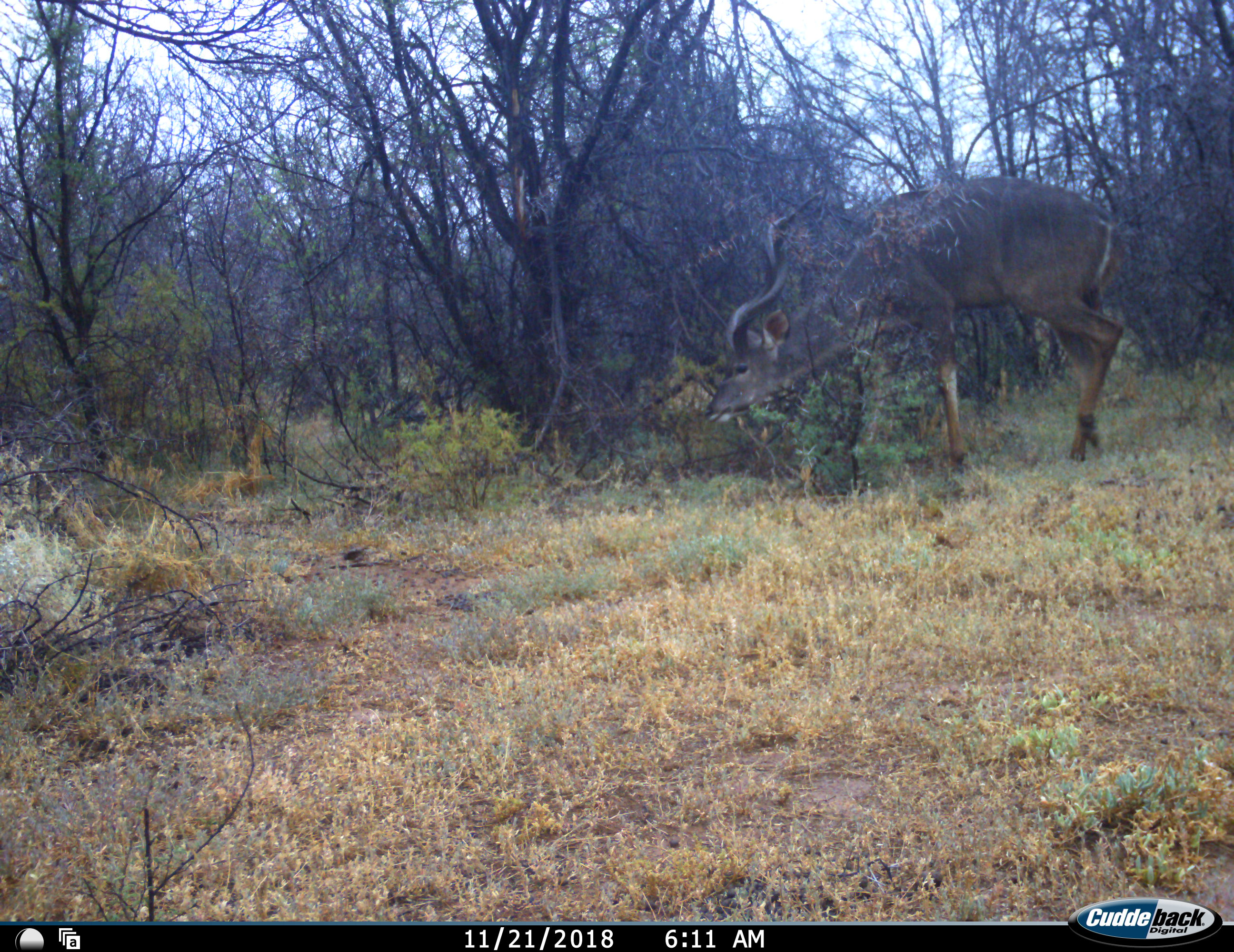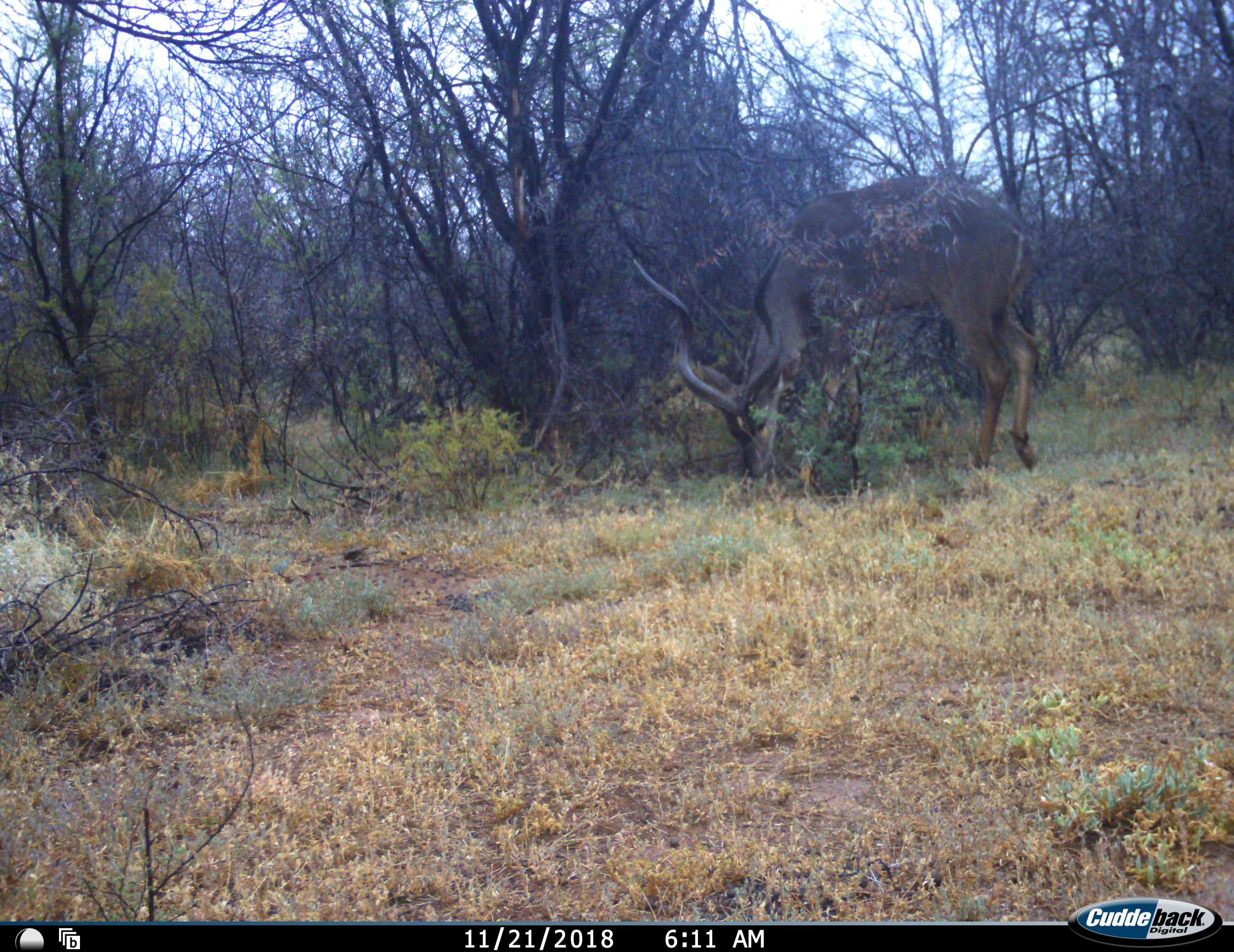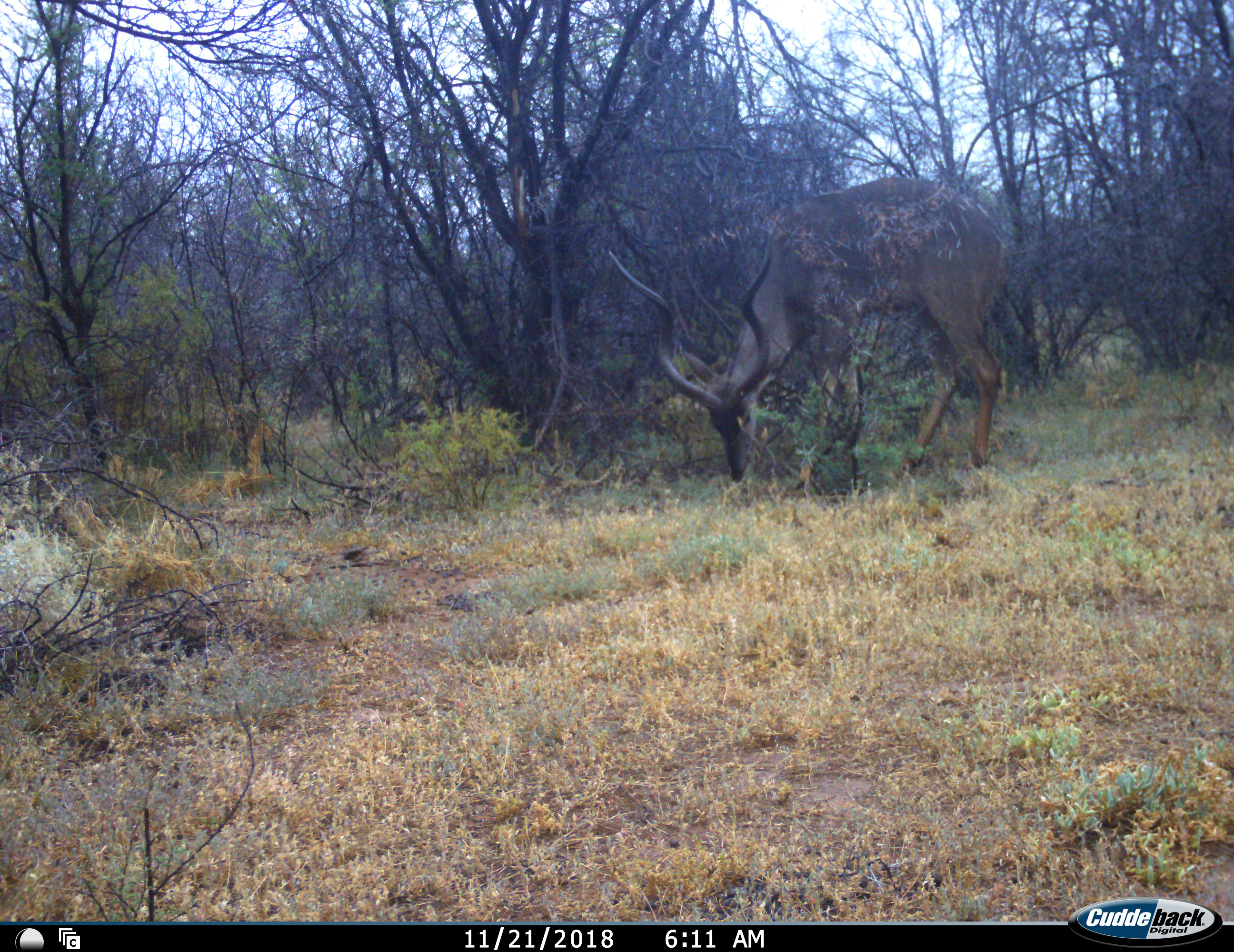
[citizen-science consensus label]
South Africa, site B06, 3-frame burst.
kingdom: Animalia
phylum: Chordata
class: Mammalia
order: Artiodactyla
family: Bovidae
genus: Tragelaphus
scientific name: Tragelaphus strepsiceros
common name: greater kudu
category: kudu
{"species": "kudu (greater kudu) (Tragelaphus strepsiceros)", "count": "1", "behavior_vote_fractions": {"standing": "10%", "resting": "0%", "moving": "10%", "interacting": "0%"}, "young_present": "0%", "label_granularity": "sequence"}